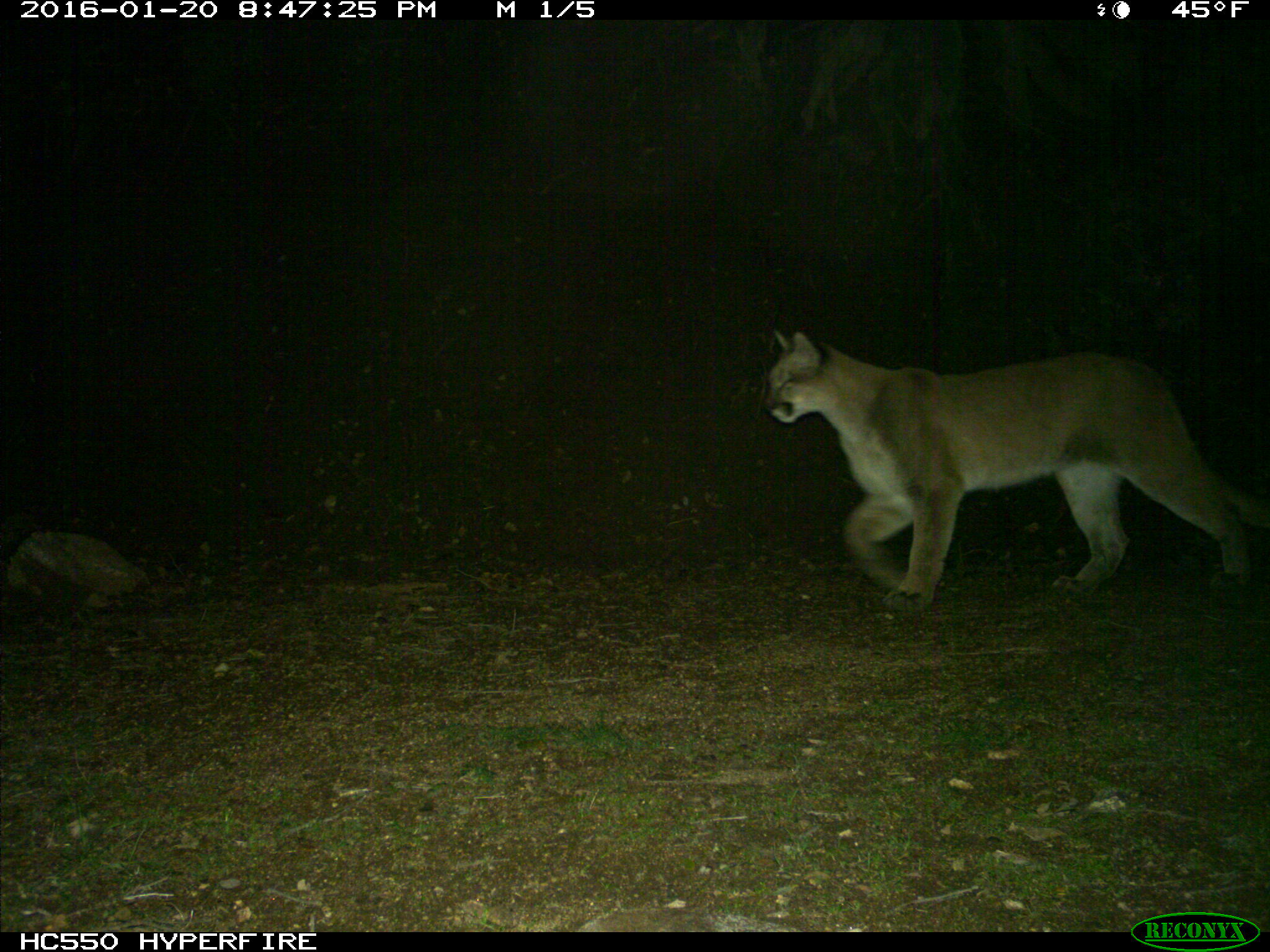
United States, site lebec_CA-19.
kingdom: Animalia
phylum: Chordata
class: Mammalia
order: Carnivora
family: Felidae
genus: Puma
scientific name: Puma concolor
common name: mountain lion